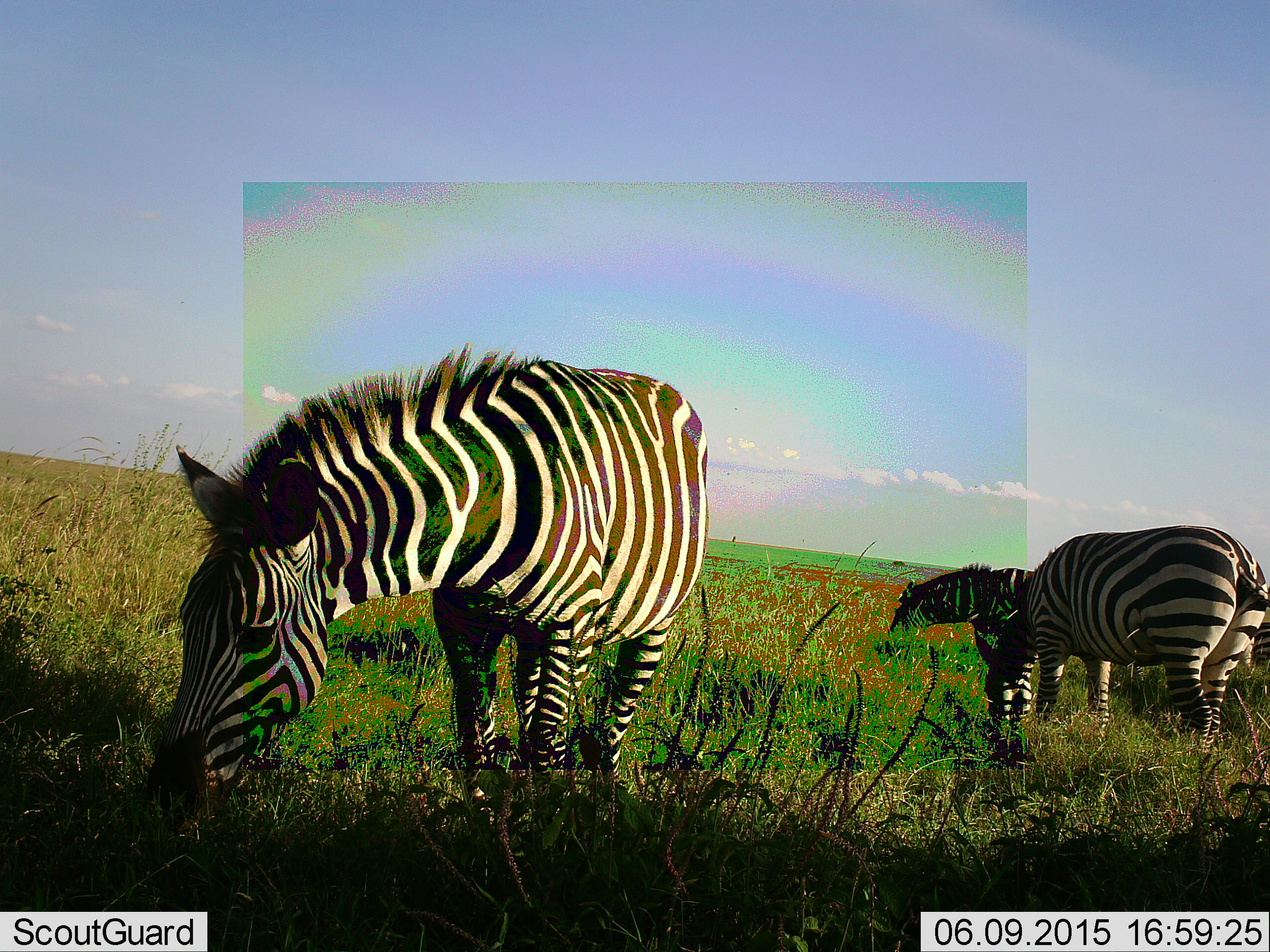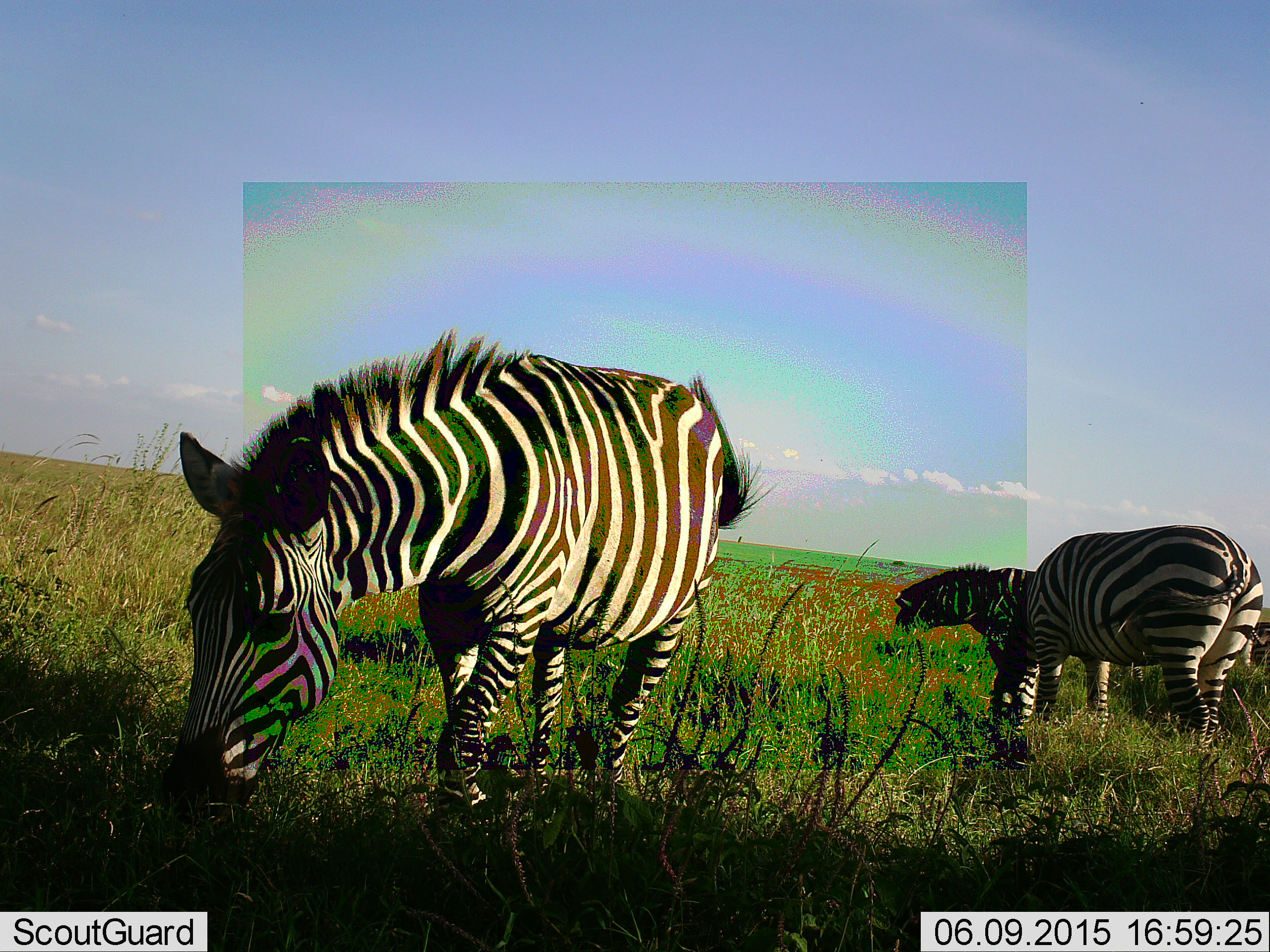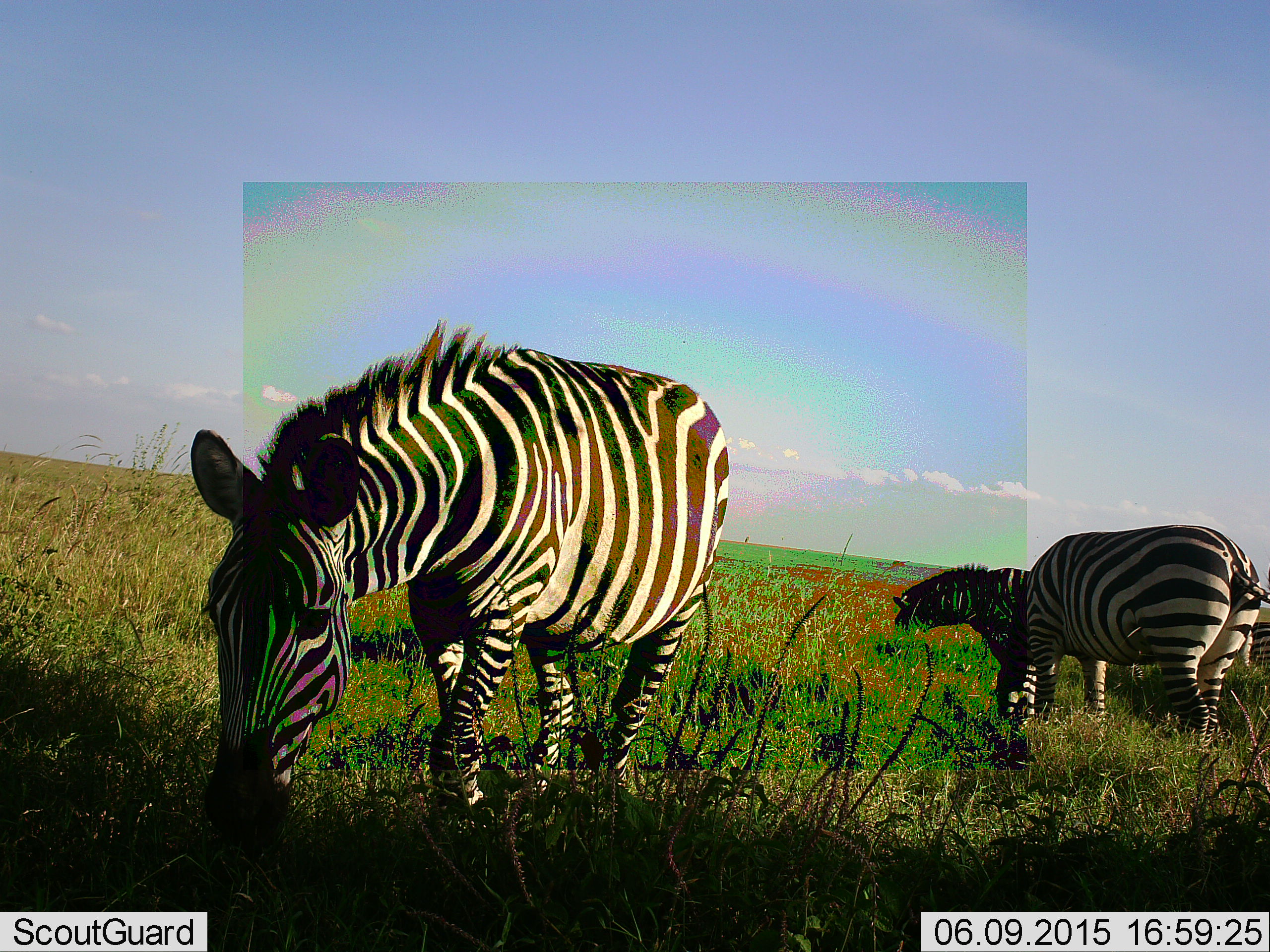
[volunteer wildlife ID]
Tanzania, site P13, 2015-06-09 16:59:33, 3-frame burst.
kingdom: Animalia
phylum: Chordata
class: Mammalia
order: Perissodactyla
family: Equidae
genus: Equus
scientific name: Equus quagga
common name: plains zebra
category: zebra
Zebra (plains zebra) (Equus quagga), count 3. Behavior (volunteer vote fractions): standing 10%, resting 0%, moving 0%, interacting 0%. Young present (vote fraction): 0%. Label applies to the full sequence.